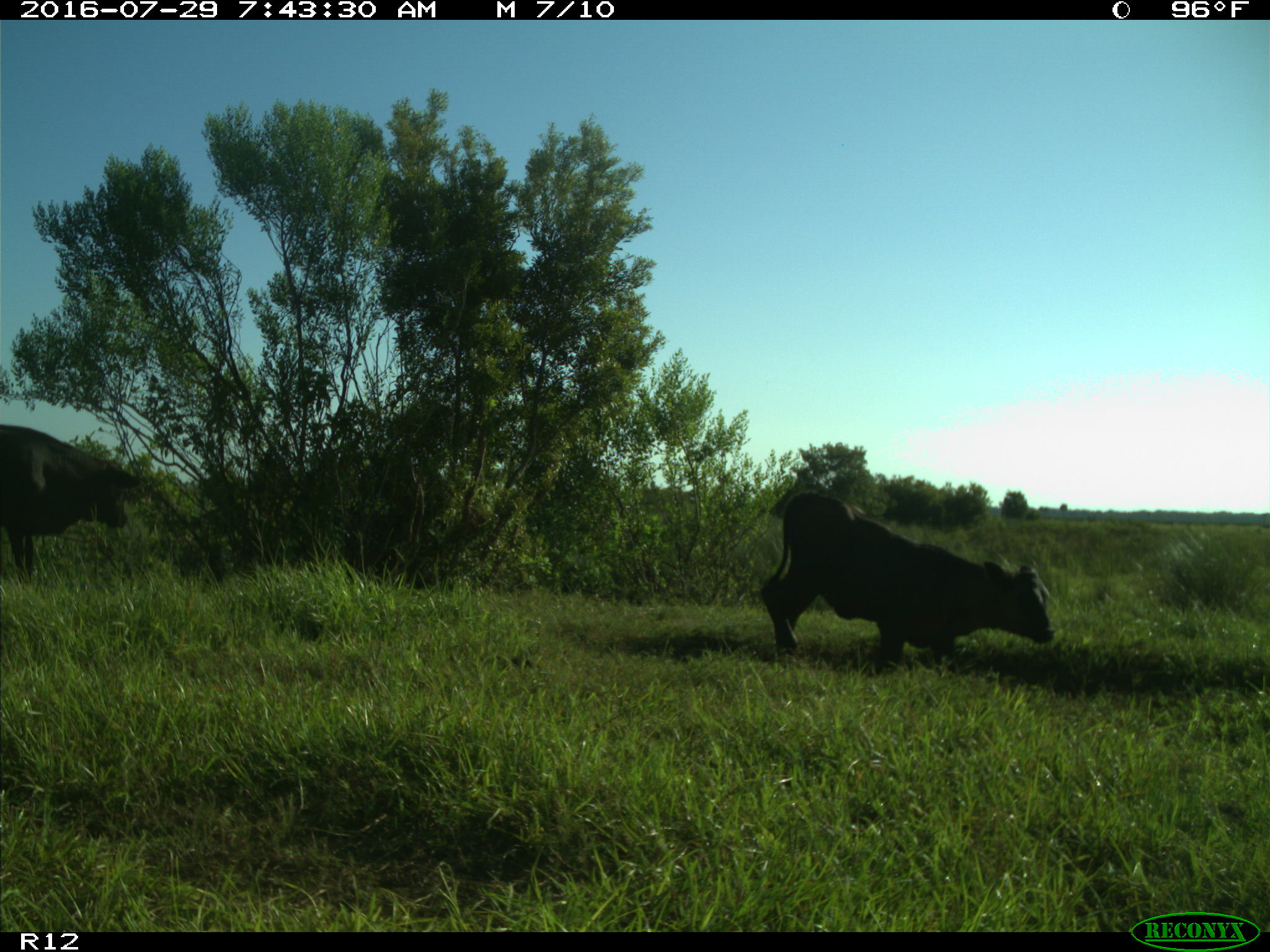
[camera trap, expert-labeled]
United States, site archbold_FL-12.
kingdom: Animalia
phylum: Chordata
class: Mammalia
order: Artiodactyla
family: Bovidae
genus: Bos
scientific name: Bos taurus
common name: domestic cow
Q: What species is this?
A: Bos taurus (domestic cow).